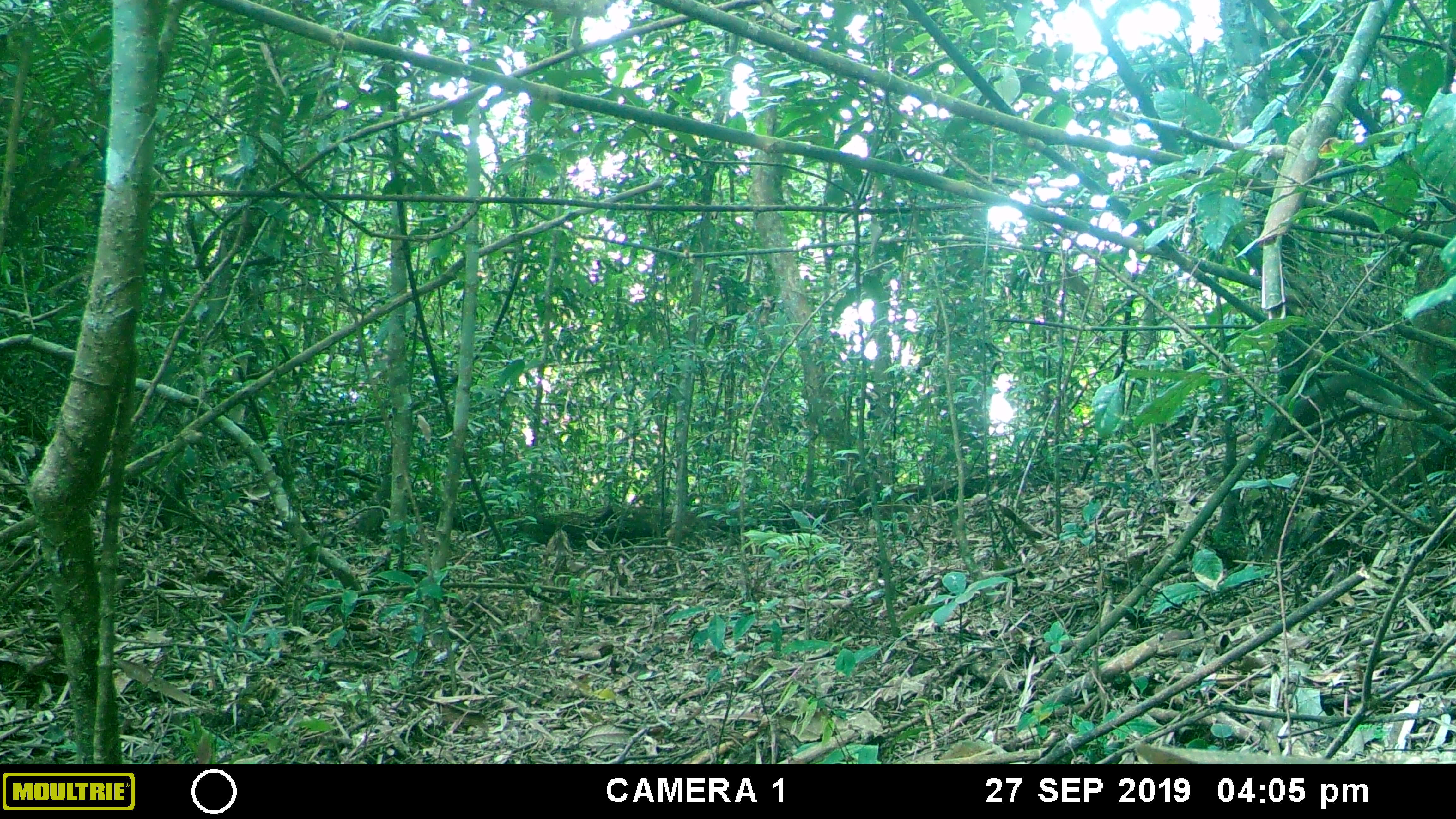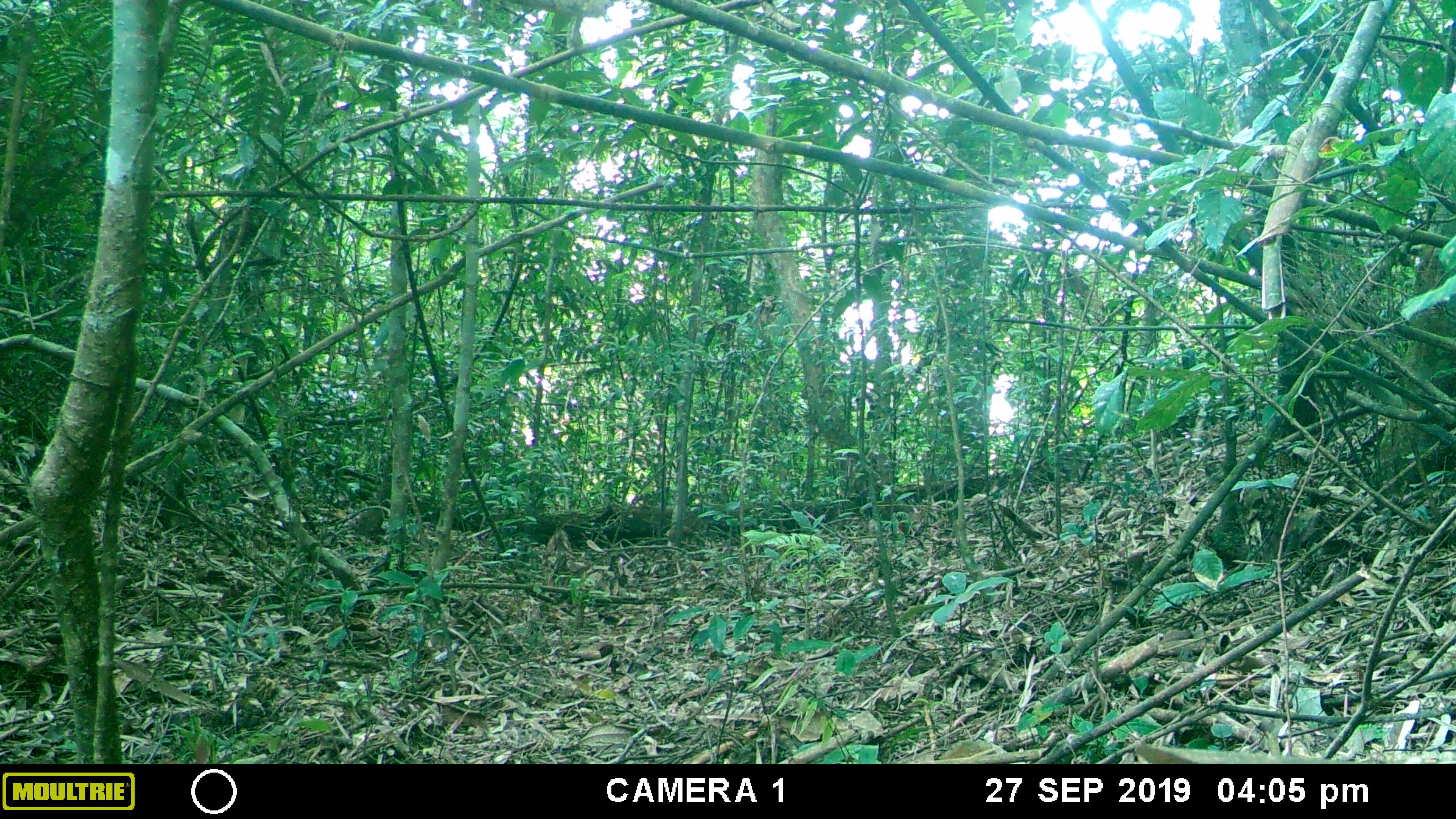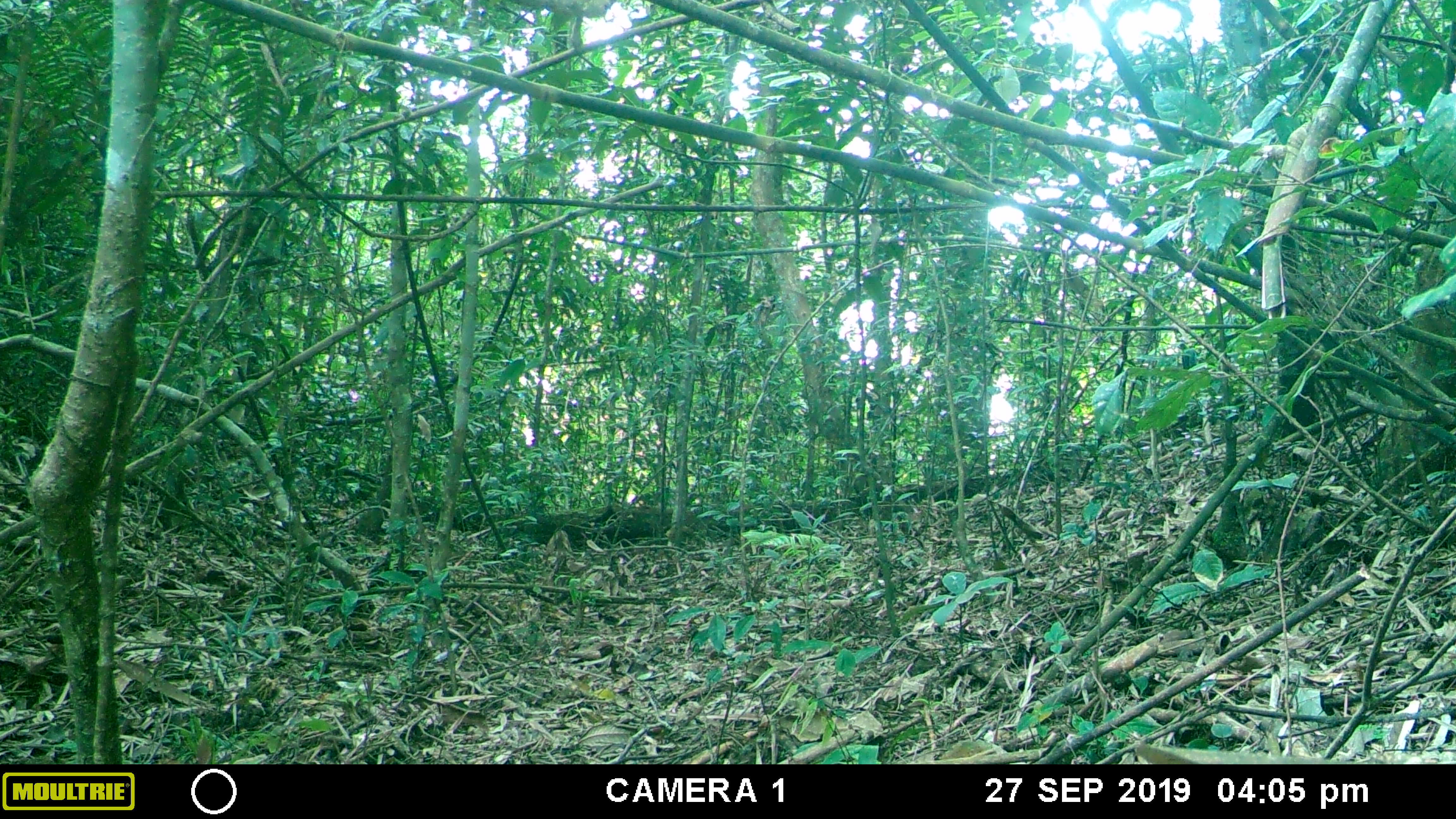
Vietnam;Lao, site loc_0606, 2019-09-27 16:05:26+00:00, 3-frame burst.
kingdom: Animalia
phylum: Chordata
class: Mammalia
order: Rodentia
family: Sciuridae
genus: Dremomys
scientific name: Dremomys rufigenis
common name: red-cheeked squirrel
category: red cheeked squirrel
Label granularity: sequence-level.